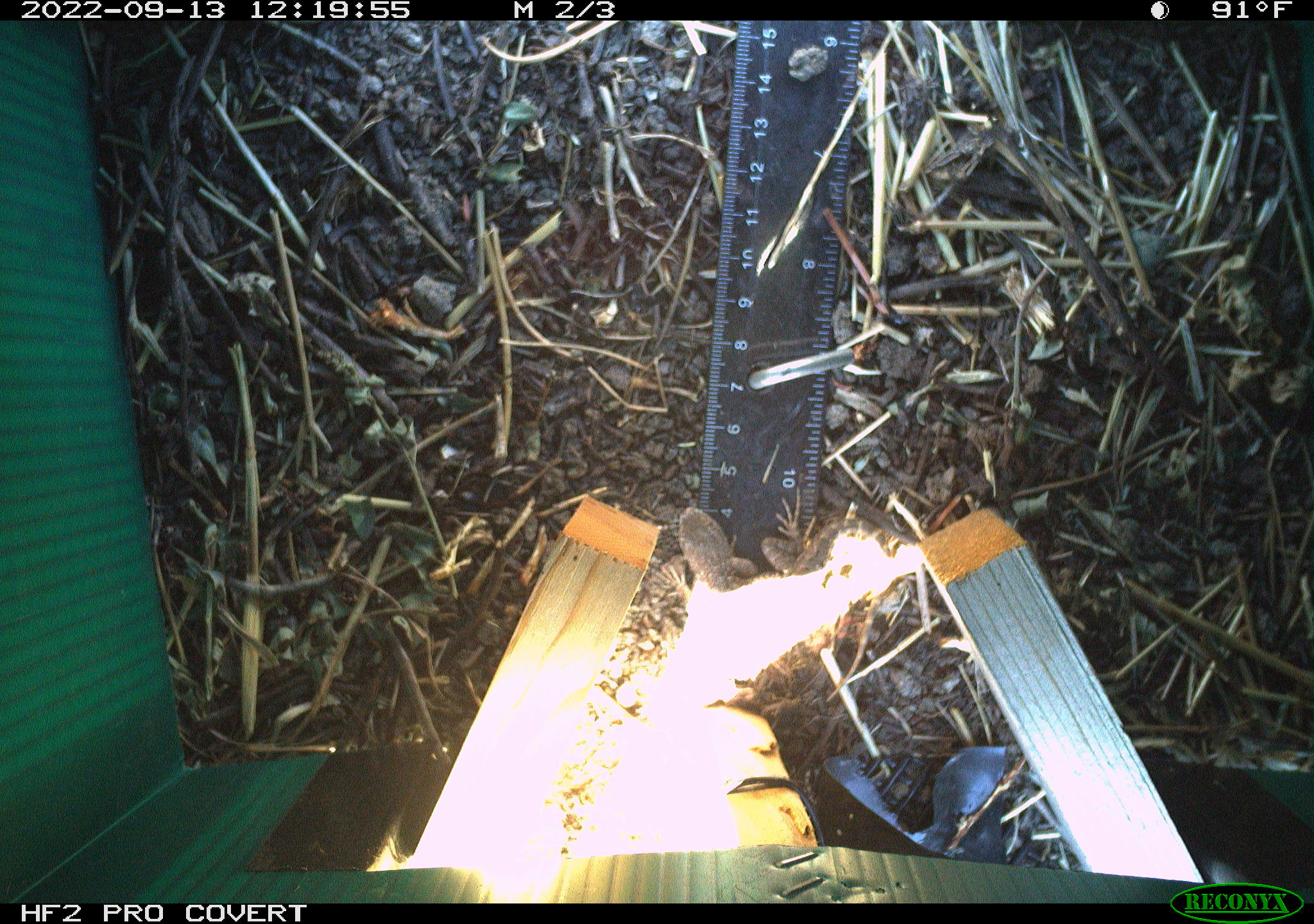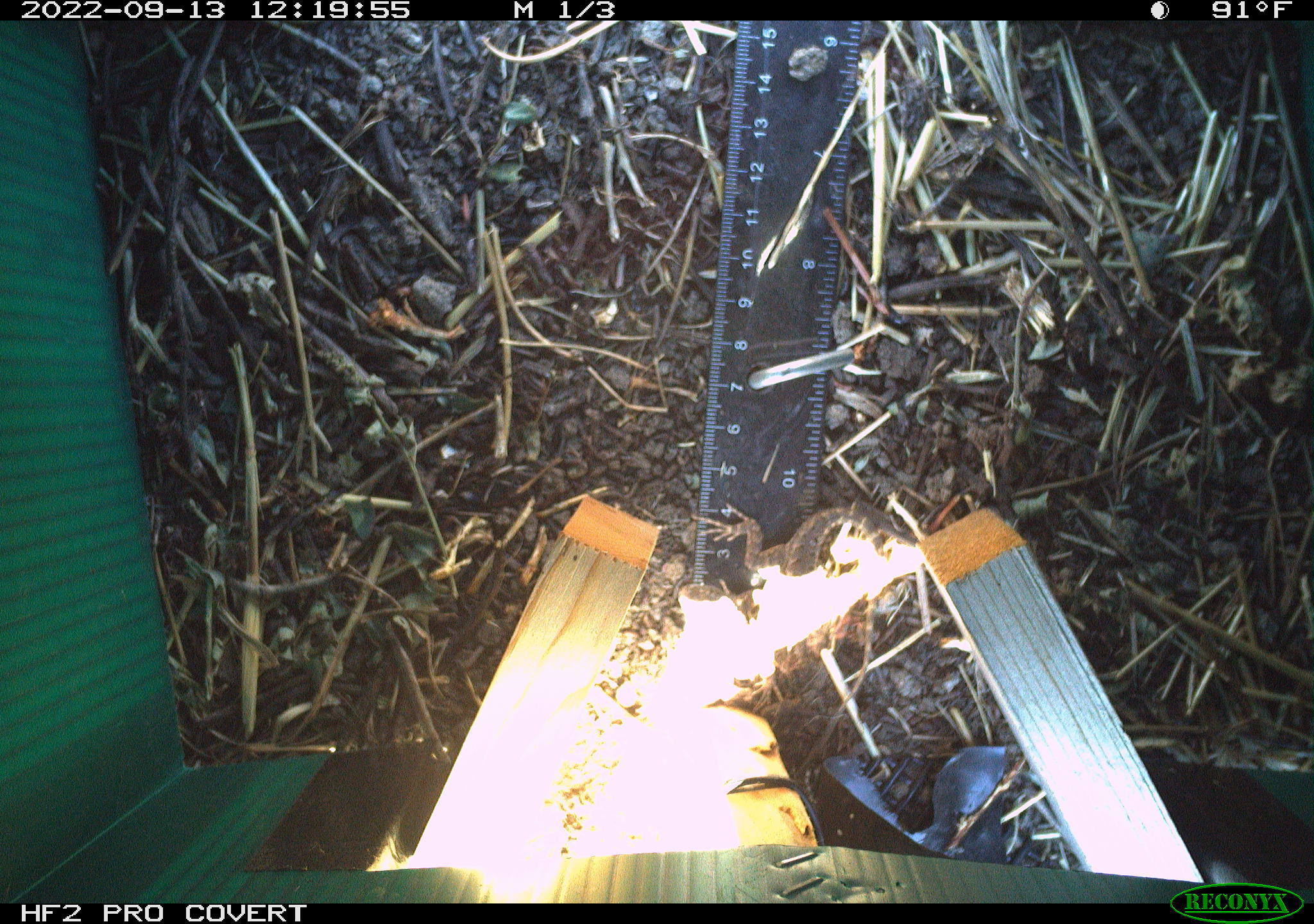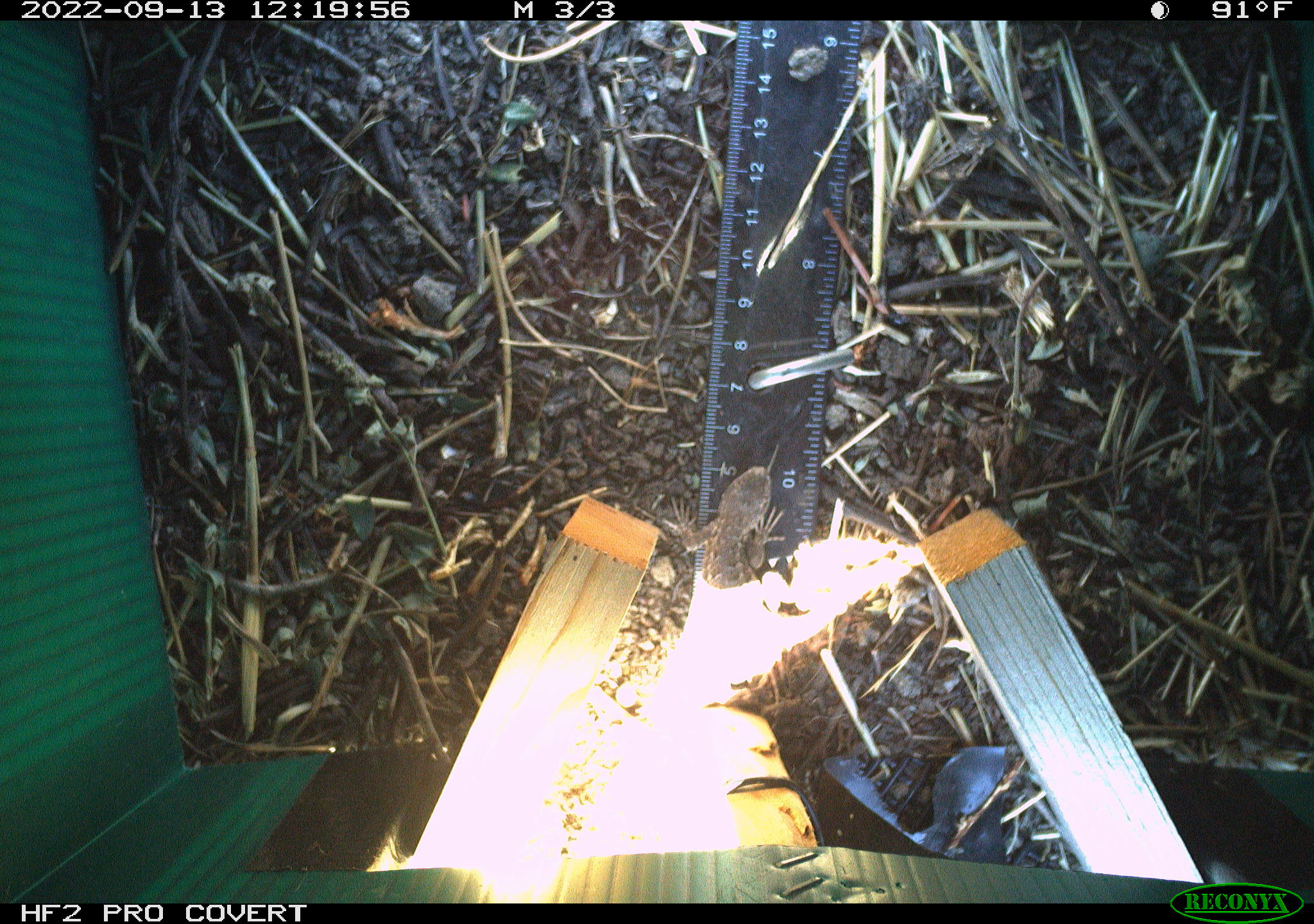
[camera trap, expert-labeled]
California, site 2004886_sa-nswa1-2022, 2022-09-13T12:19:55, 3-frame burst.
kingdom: Animalia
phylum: Chordata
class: Reptilia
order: Squamata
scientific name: Squamata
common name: lizards and snakes